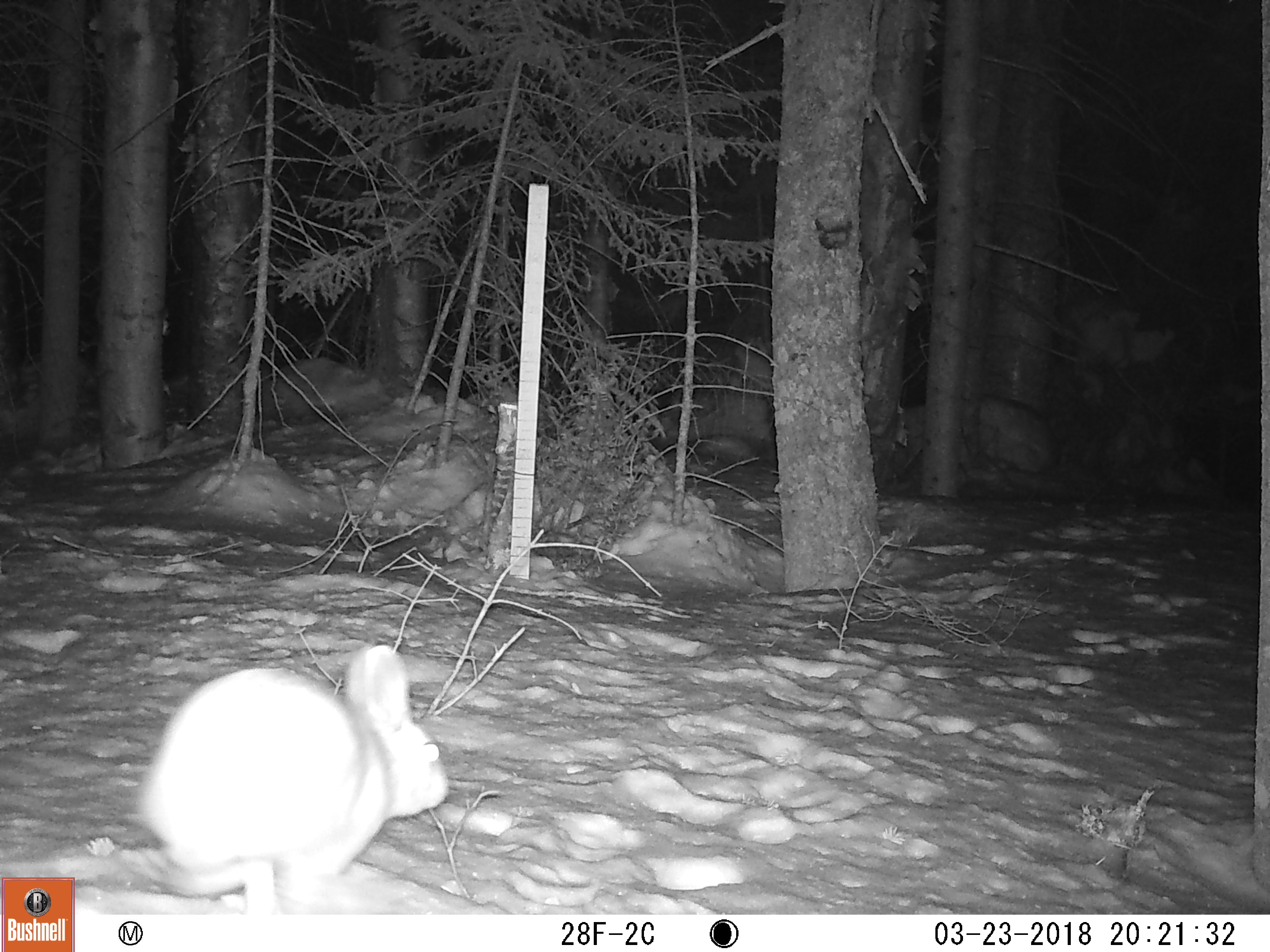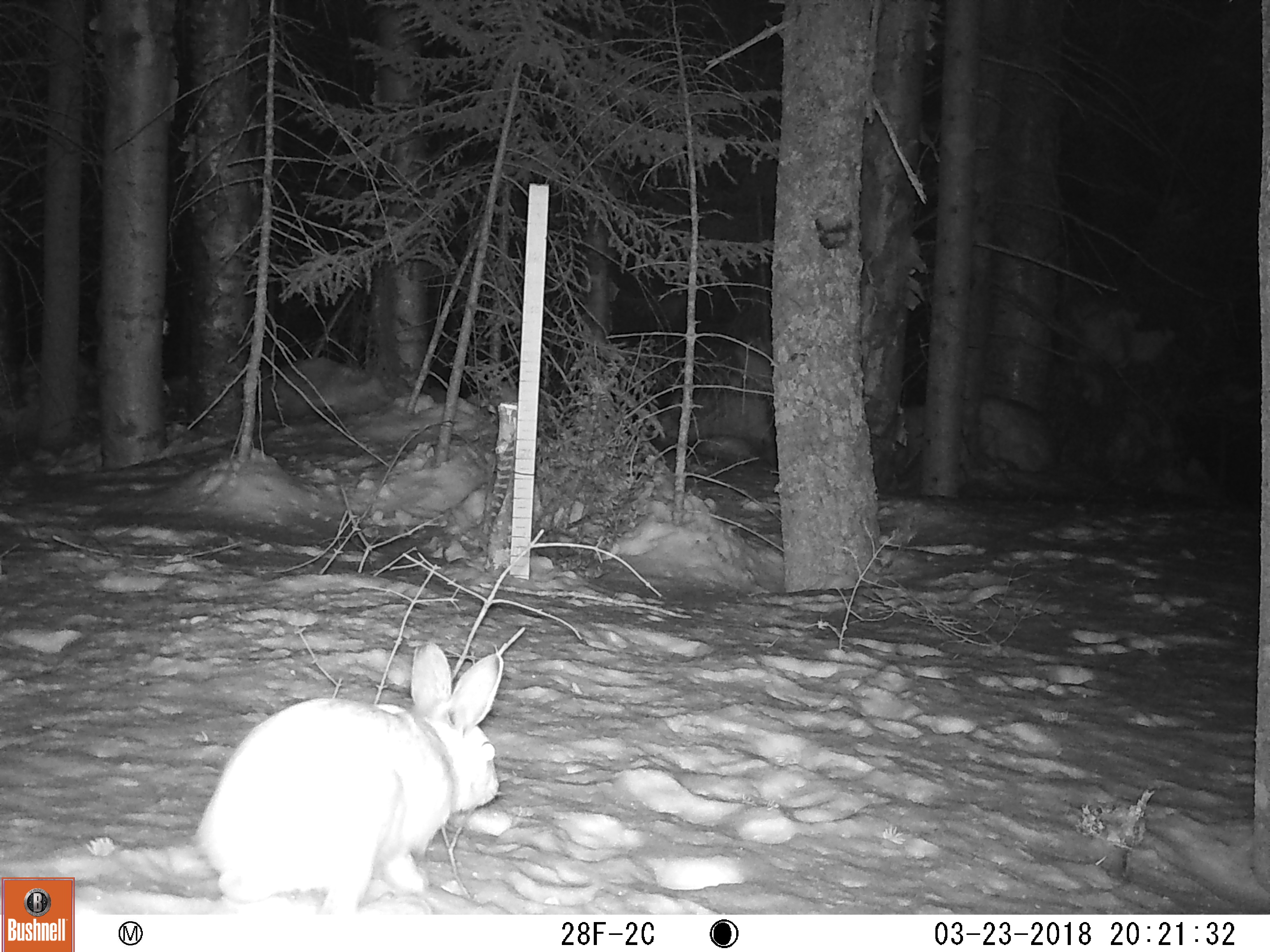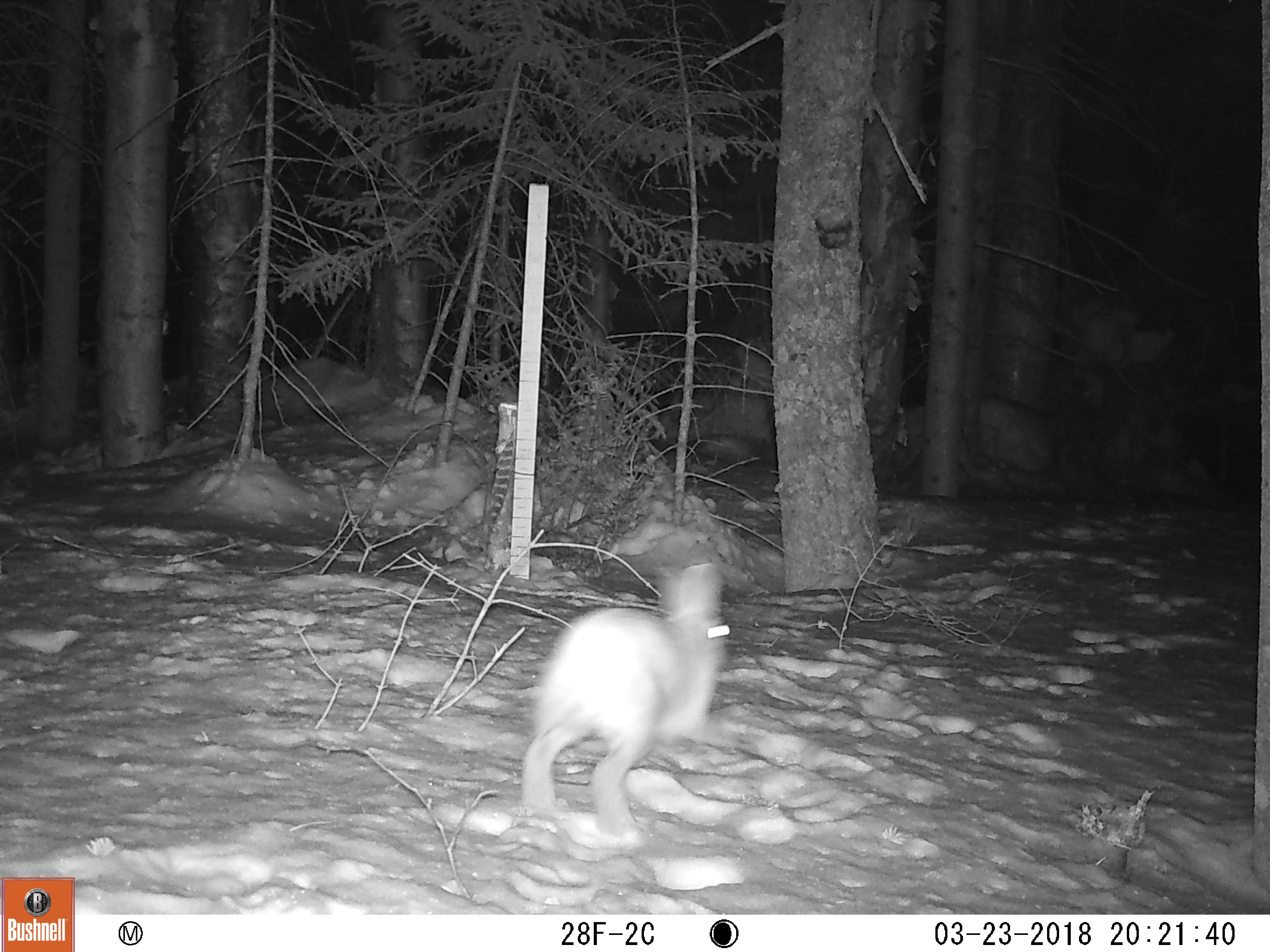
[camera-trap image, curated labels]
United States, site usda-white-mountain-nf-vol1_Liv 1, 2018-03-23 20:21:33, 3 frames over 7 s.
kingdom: Animalia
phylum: Chordata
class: Mammalia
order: Lagomorpha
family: Leporidae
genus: Lepus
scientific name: Lepus americanus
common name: snowshoe hare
Snowshoe hare (Lepus americanus).